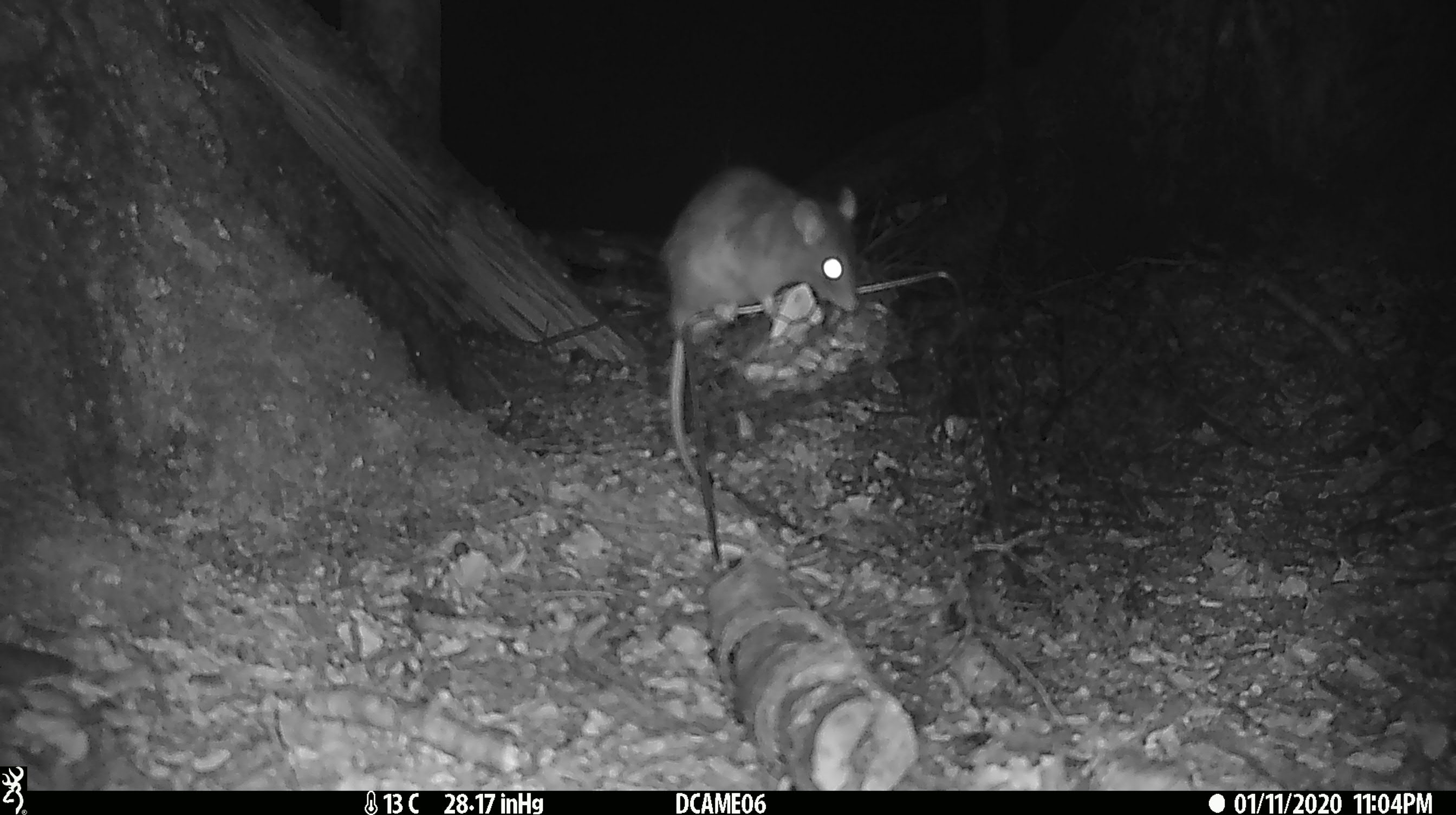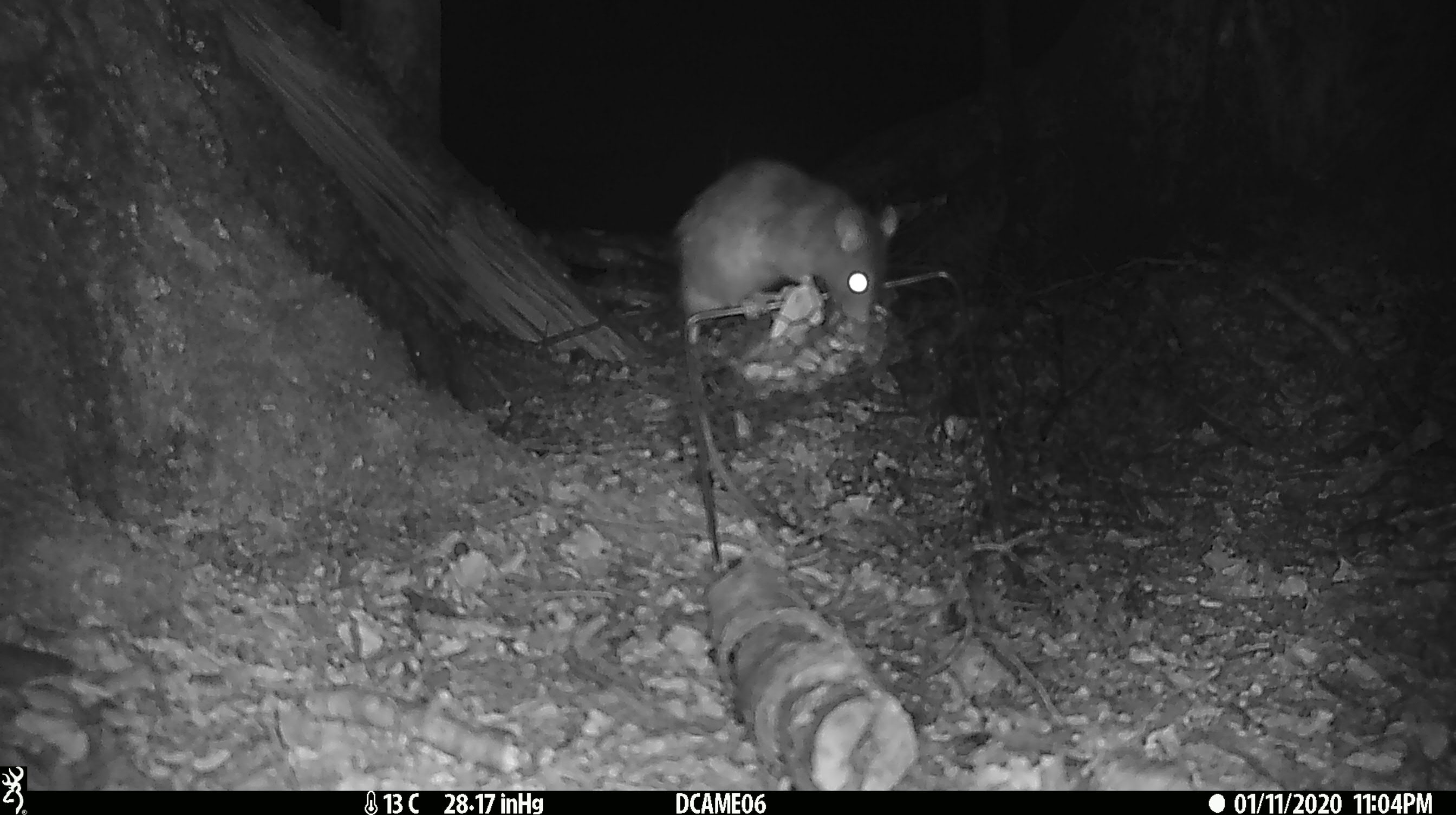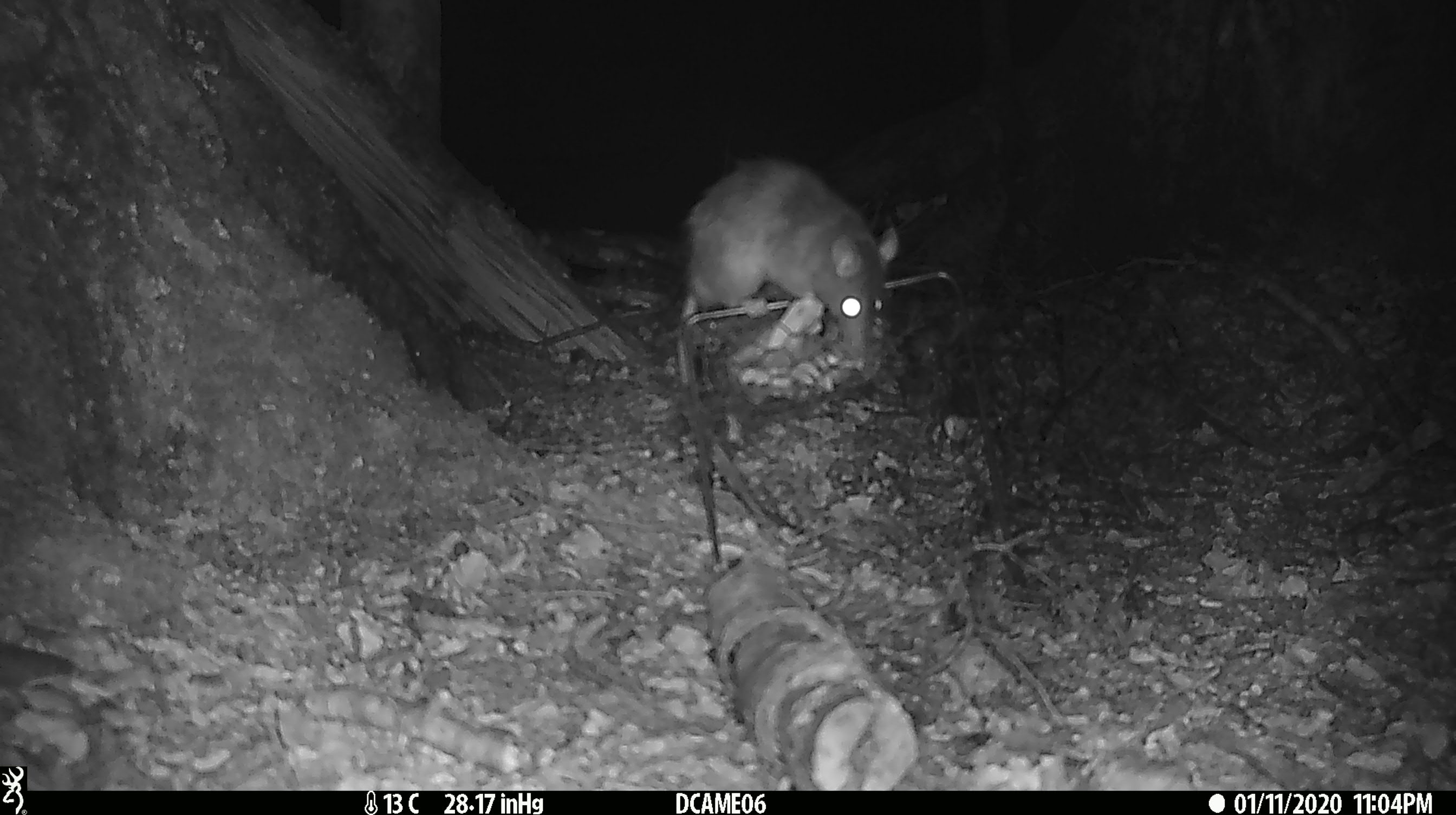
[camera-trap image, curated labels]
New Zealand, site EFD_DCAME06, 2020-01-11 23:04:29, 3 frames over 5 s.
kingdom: Animalia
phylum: Chordata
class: Mammalia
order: Rodentia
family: Muridae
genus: Rattus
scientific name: Rattus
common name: rat